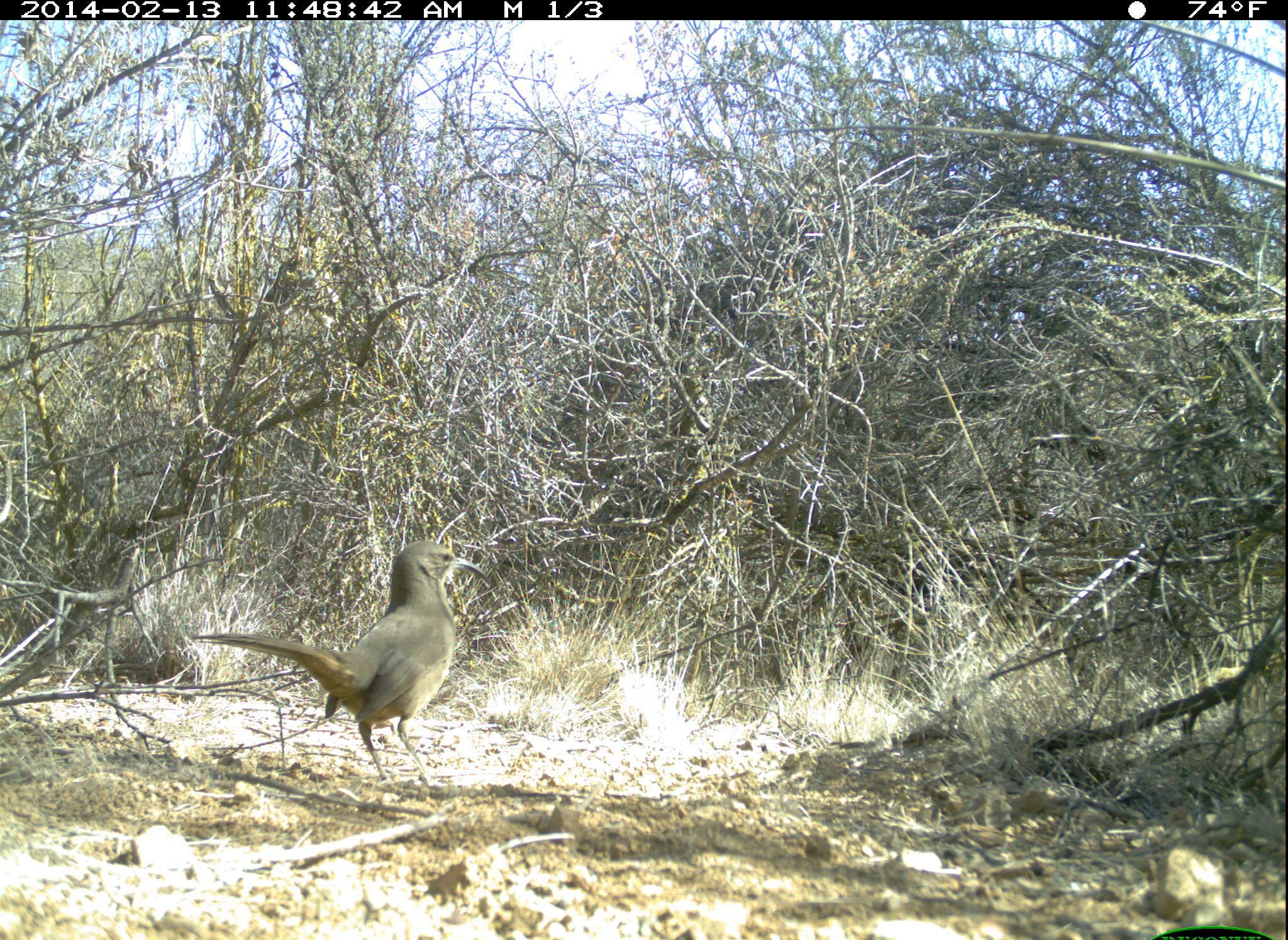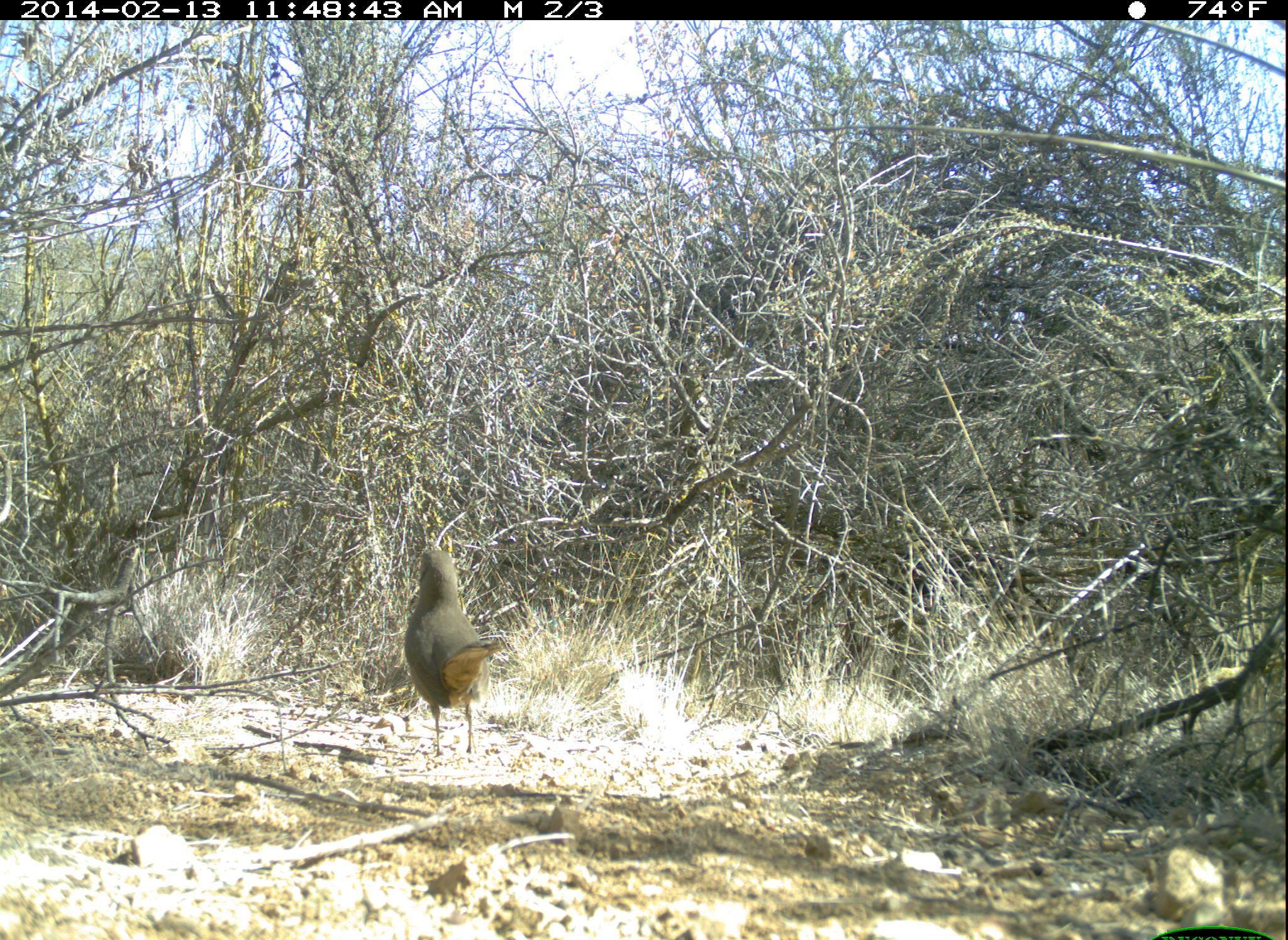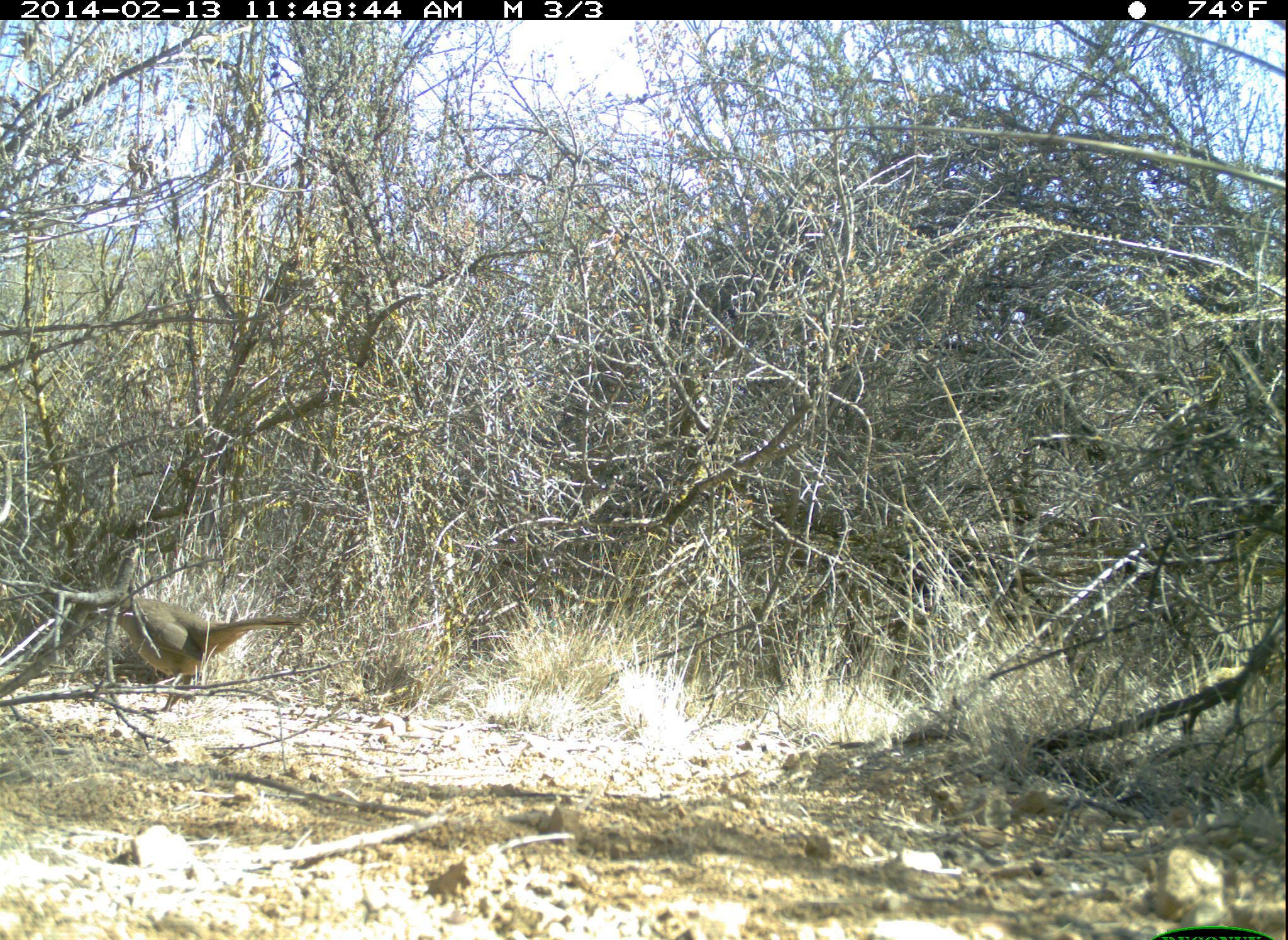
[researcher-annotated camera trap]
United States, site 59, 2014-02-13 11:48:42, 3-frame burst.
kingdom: Animalia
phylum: Chordata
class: Aves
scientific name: Aves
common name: bird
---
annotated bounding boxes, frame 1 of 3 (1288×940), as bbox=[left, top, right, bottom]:
bird: bbox=[187, 540, 491, 787]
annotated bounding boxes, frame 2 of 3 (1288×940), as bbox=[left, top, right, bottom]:
bird: bbox=[404, 549, 499, 761]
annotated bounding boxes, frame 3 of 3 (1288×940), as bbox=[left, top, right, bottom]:
bird: bbox=[101, 595, 289, 713]